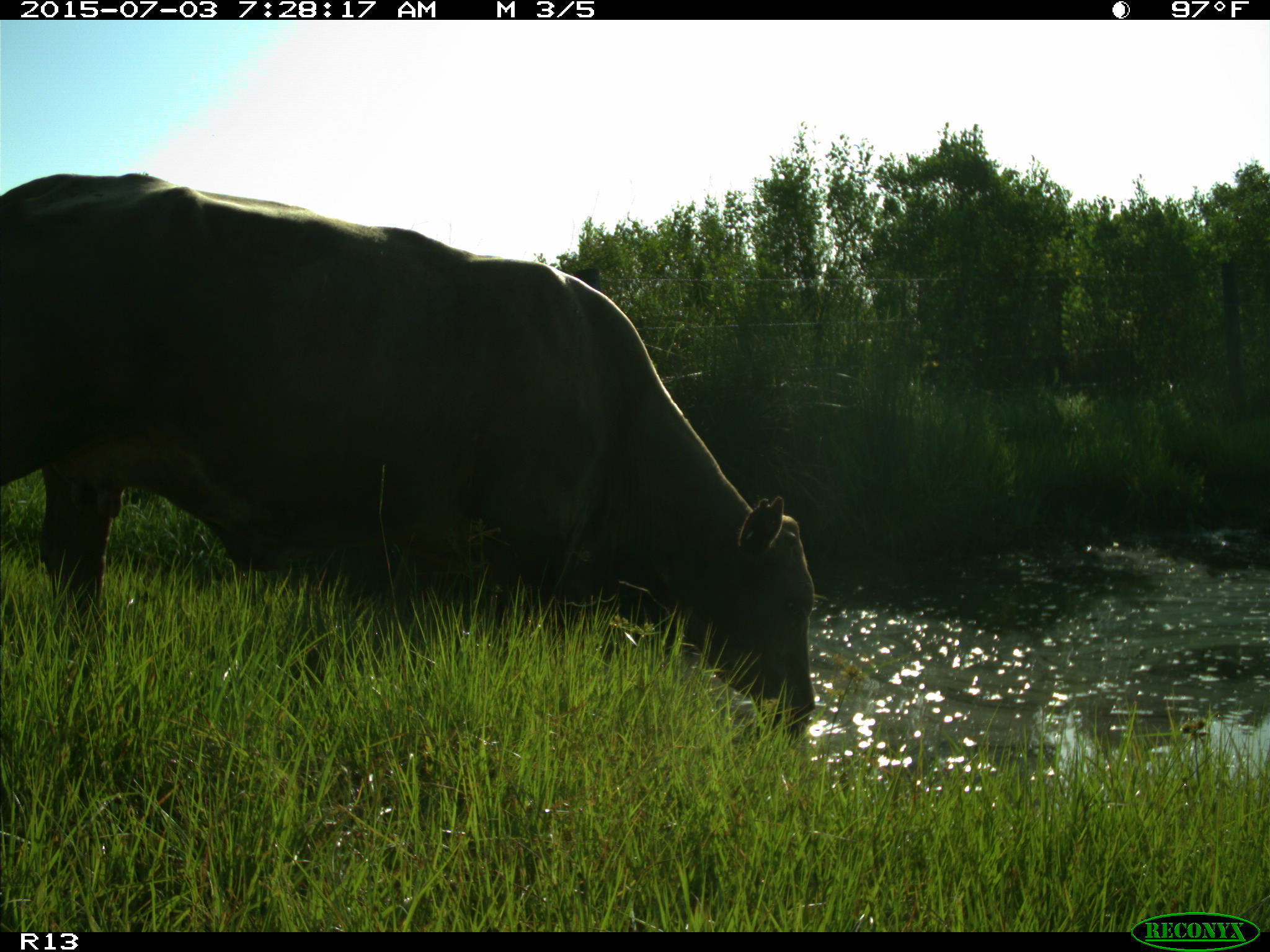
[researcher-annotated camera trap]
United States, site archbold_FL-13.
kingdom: Animalia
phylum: Chordata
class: Mammalia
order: Artiodactyla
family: Bovidae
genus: Bos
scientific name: Bos taurus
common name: domestic cow